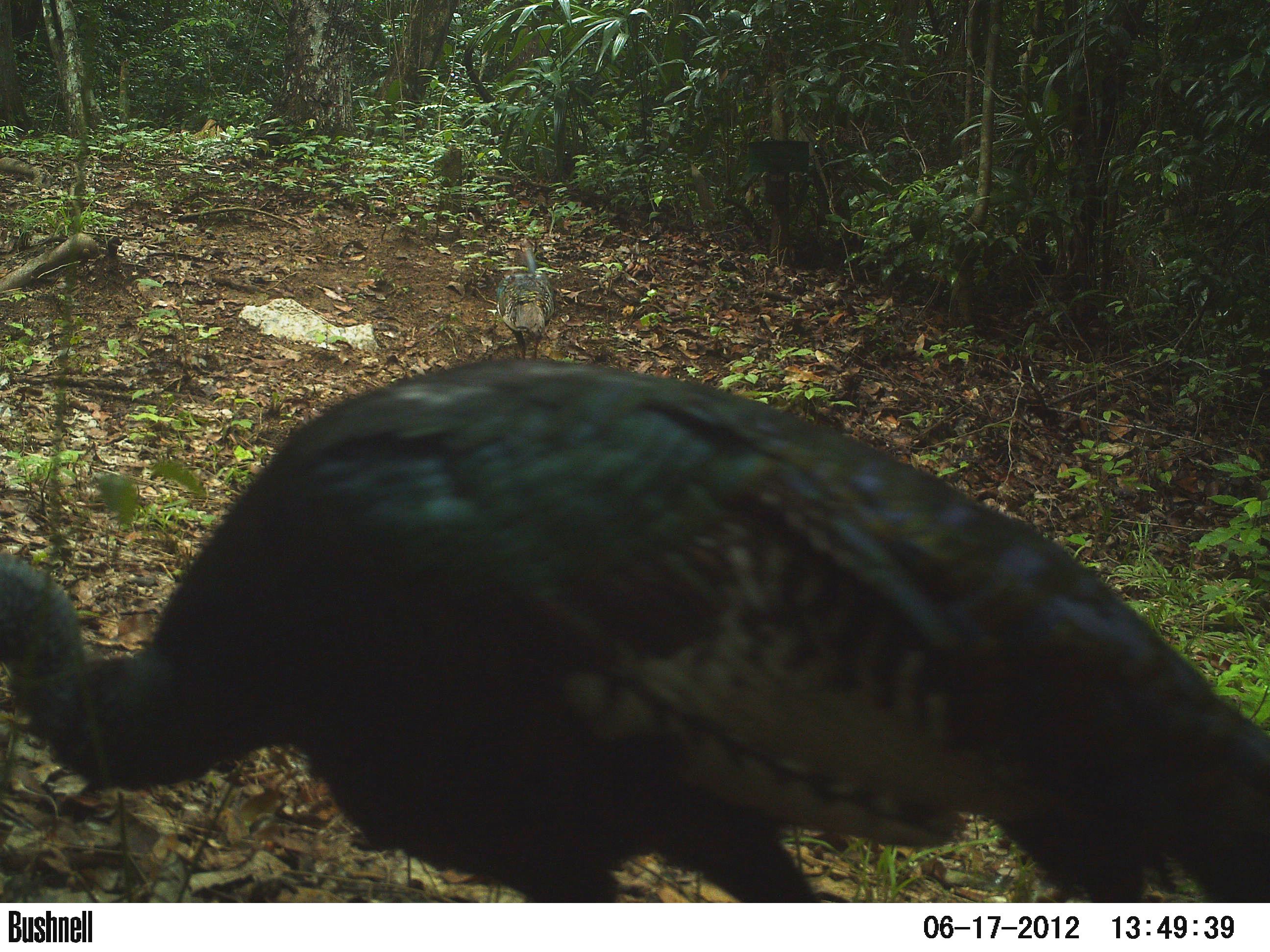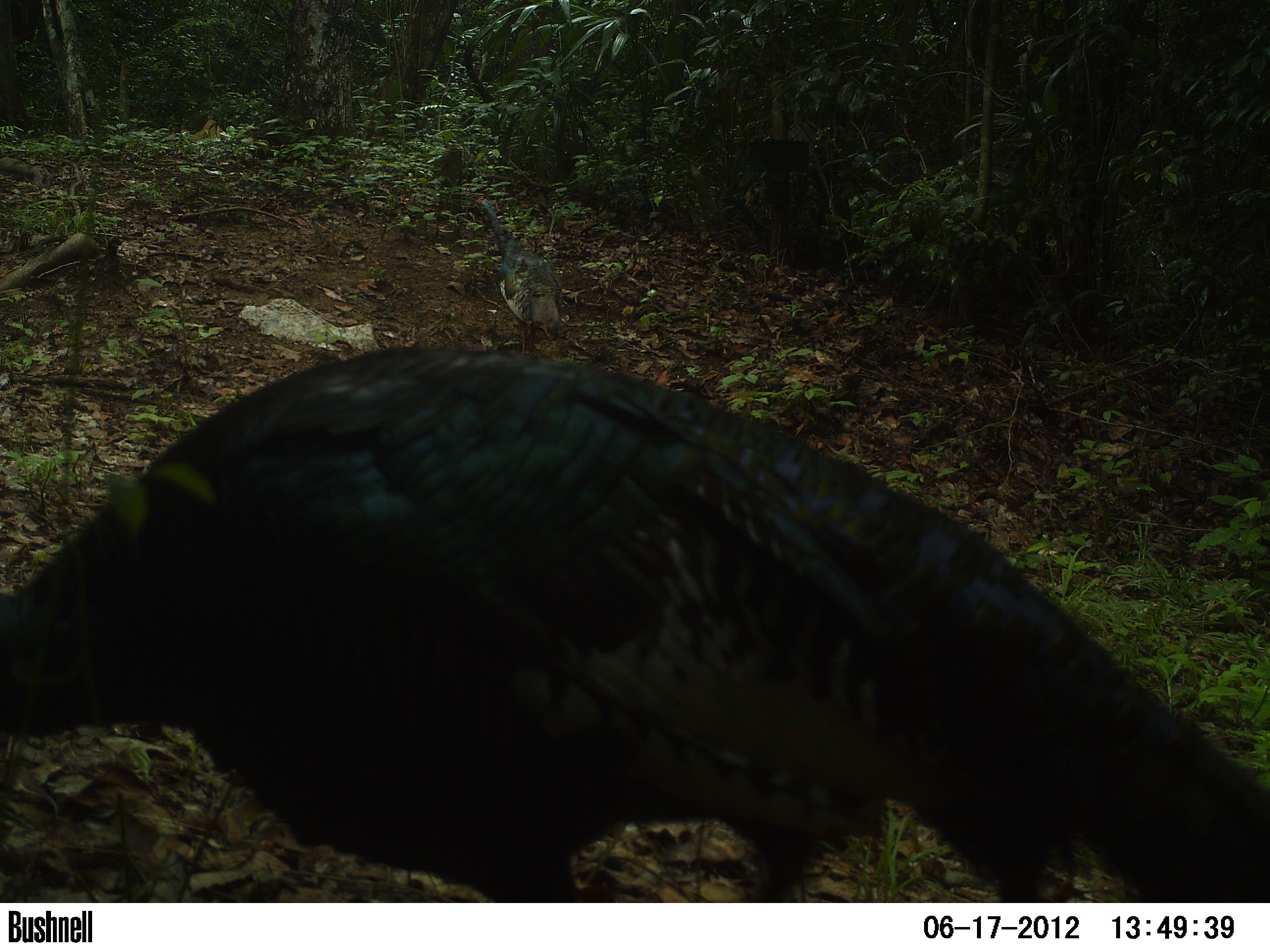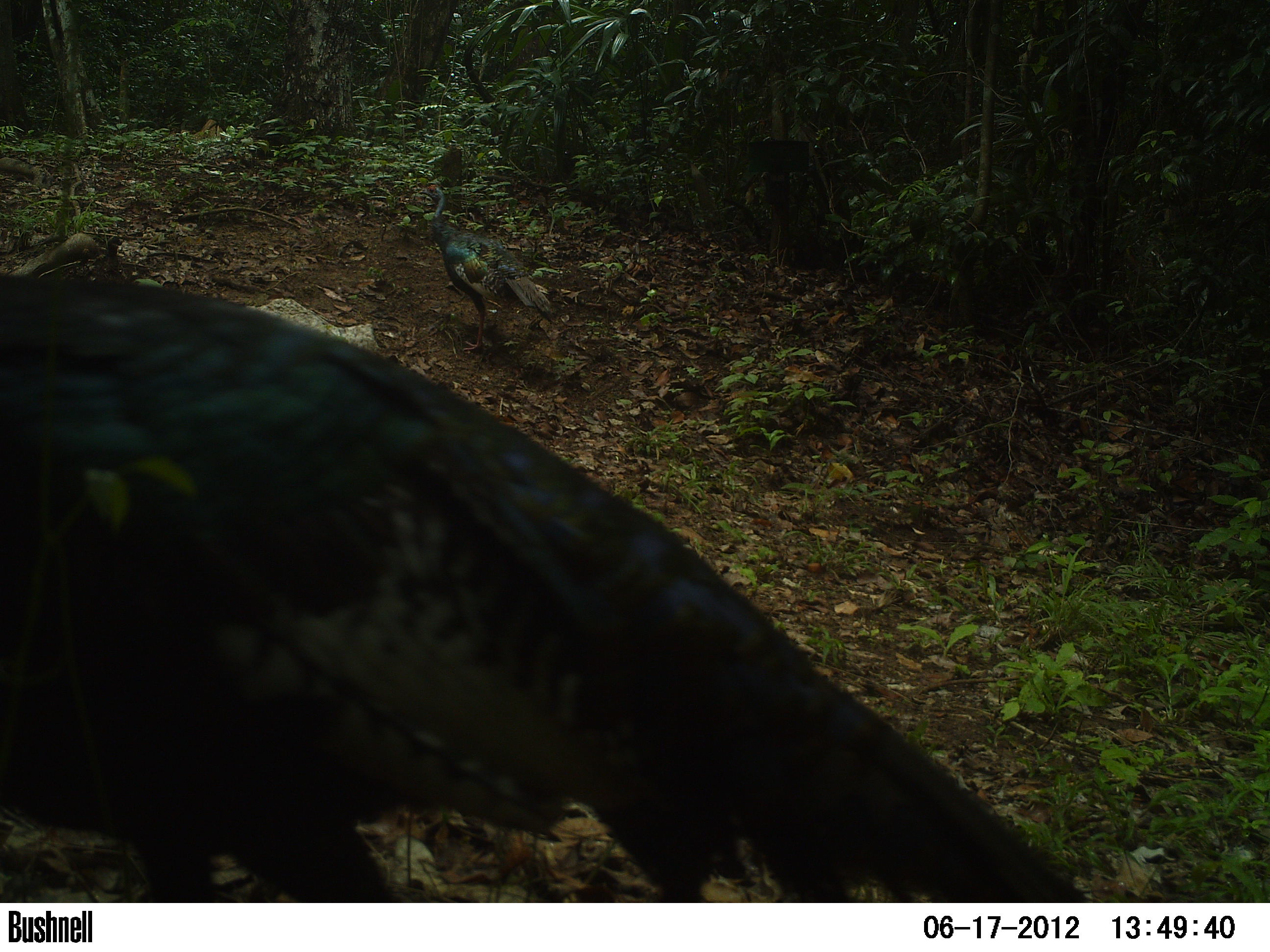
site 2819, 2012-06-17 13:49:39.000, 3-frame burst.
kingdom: Animalia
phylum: Chordata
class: Aves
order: Galliformes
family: Phasianidae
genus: Meleagris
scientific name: Meleagris ocellata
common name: ocellated turkey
Meleagris ocellata (ocellated turkey), count 1, age adult.